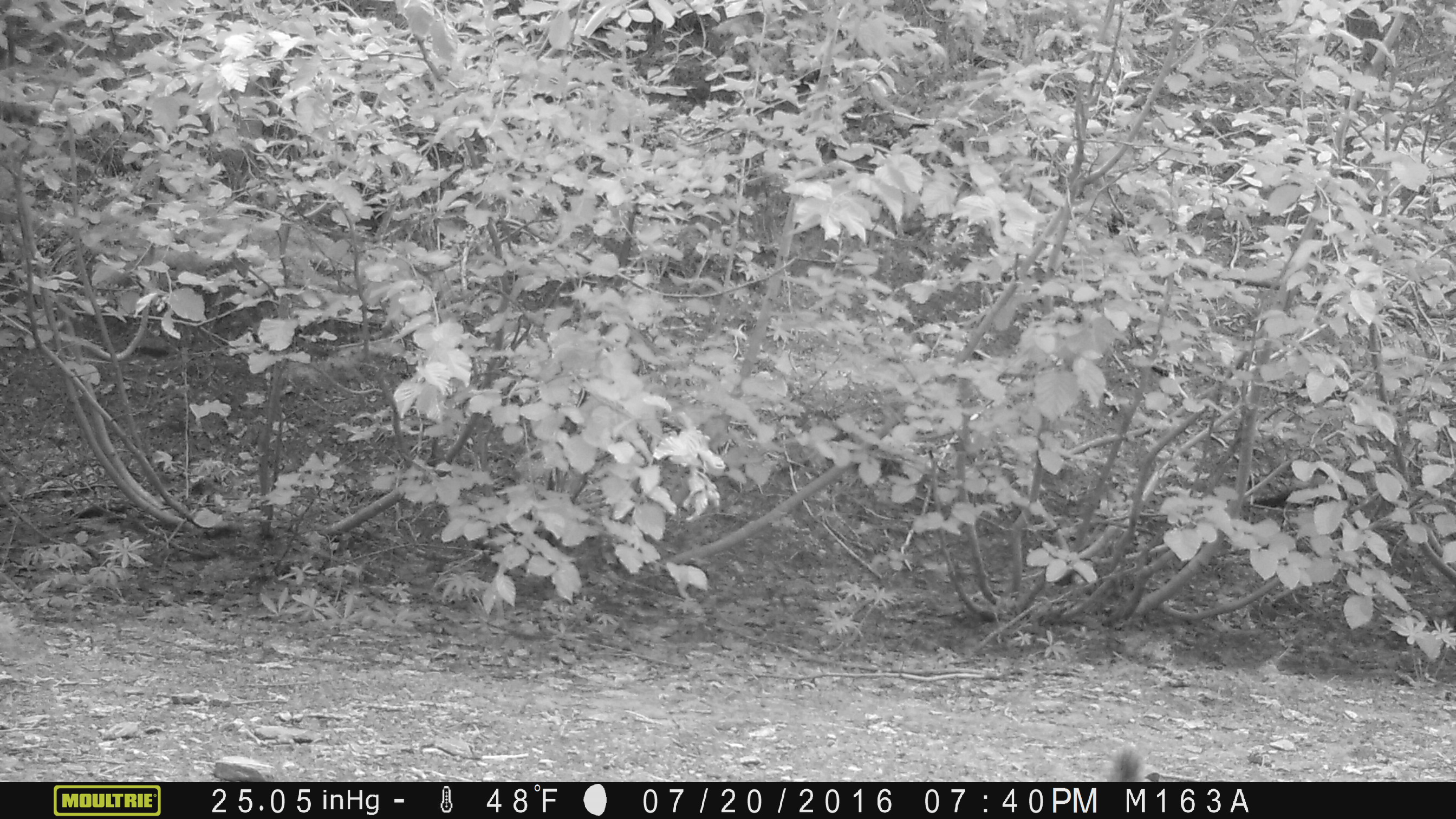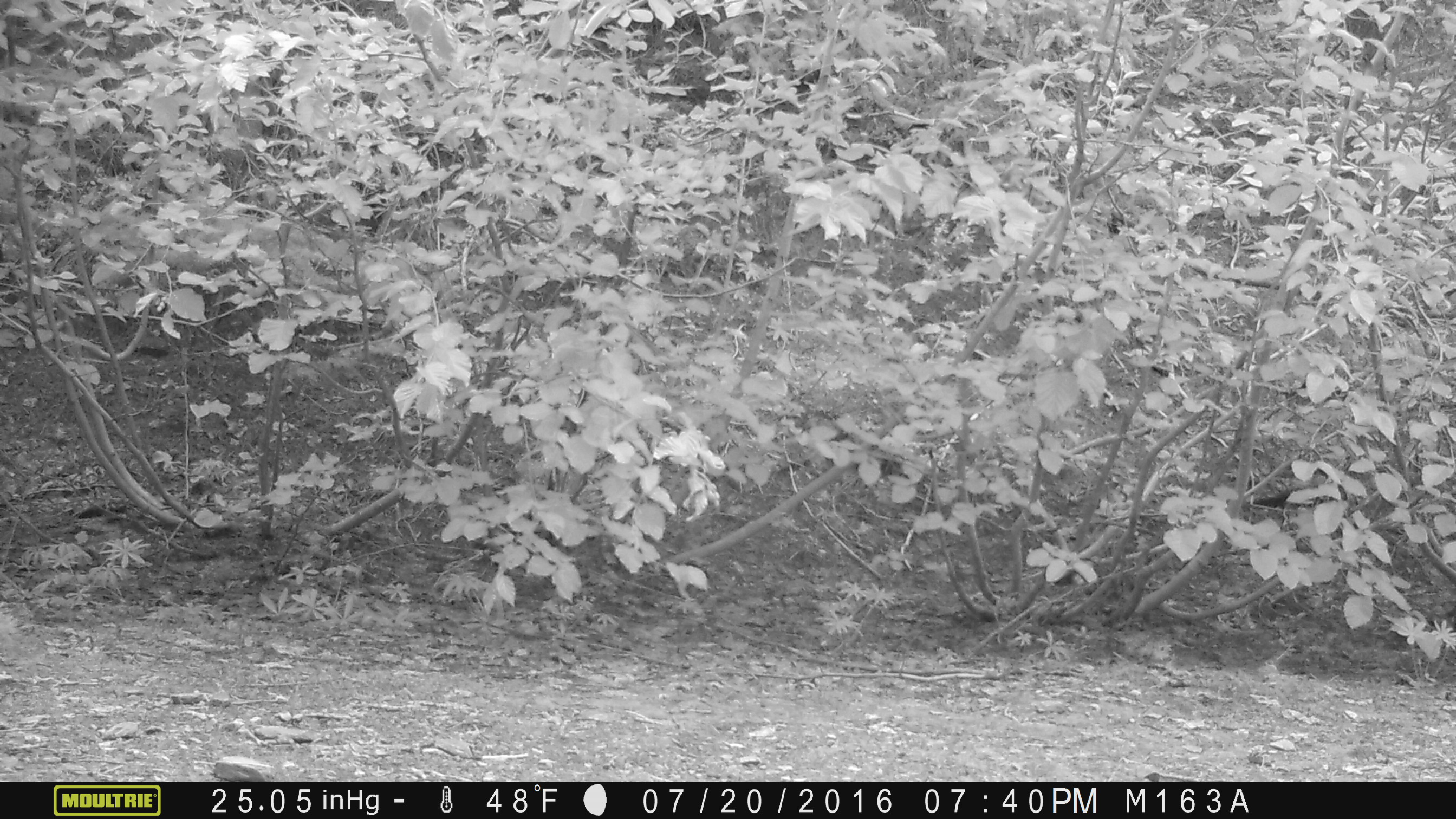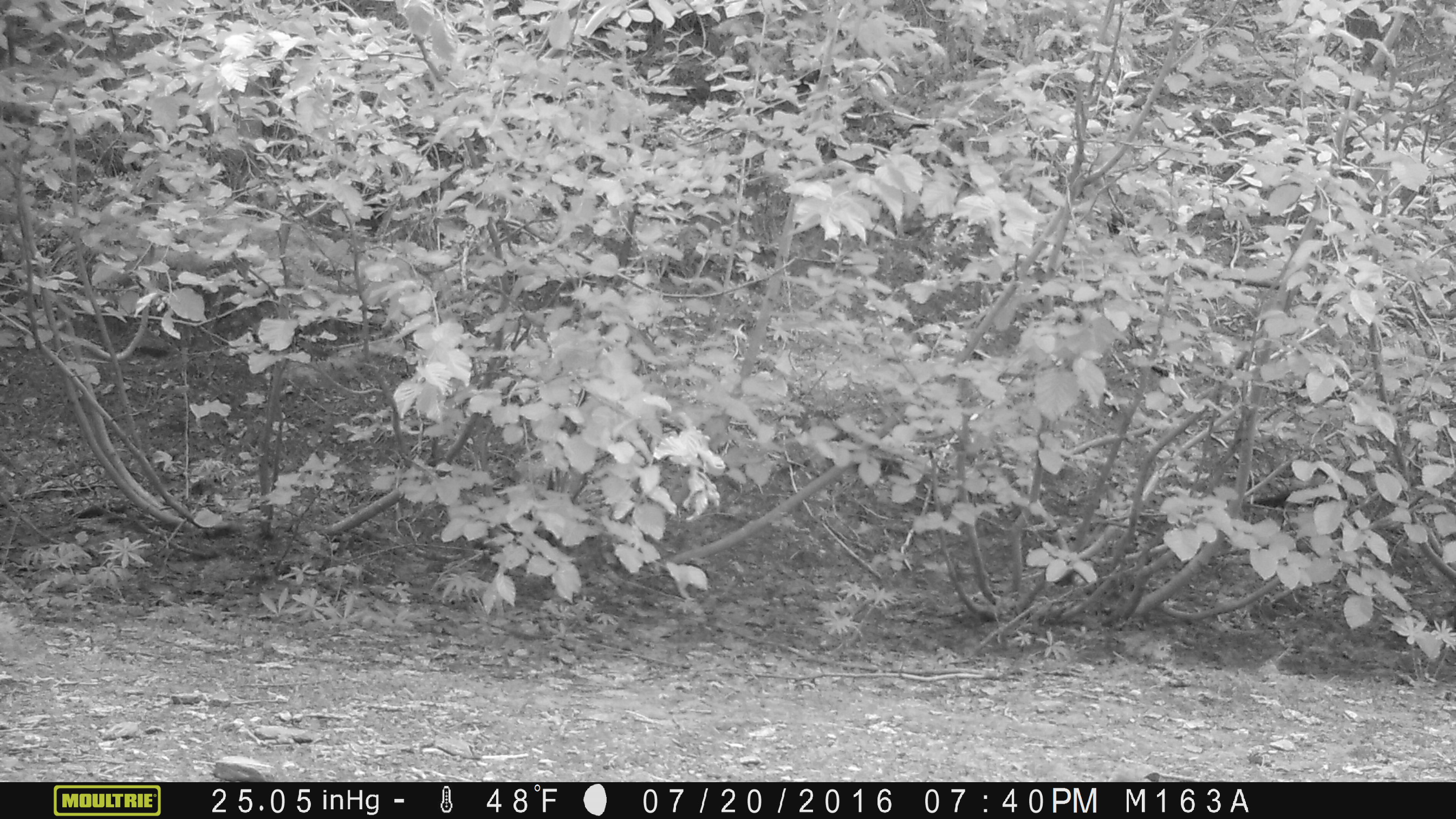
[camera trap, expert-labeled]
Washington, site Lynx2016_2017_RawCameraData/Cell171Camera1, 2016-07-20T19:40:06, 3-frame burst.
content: unidentified animal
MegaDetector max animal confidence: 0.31